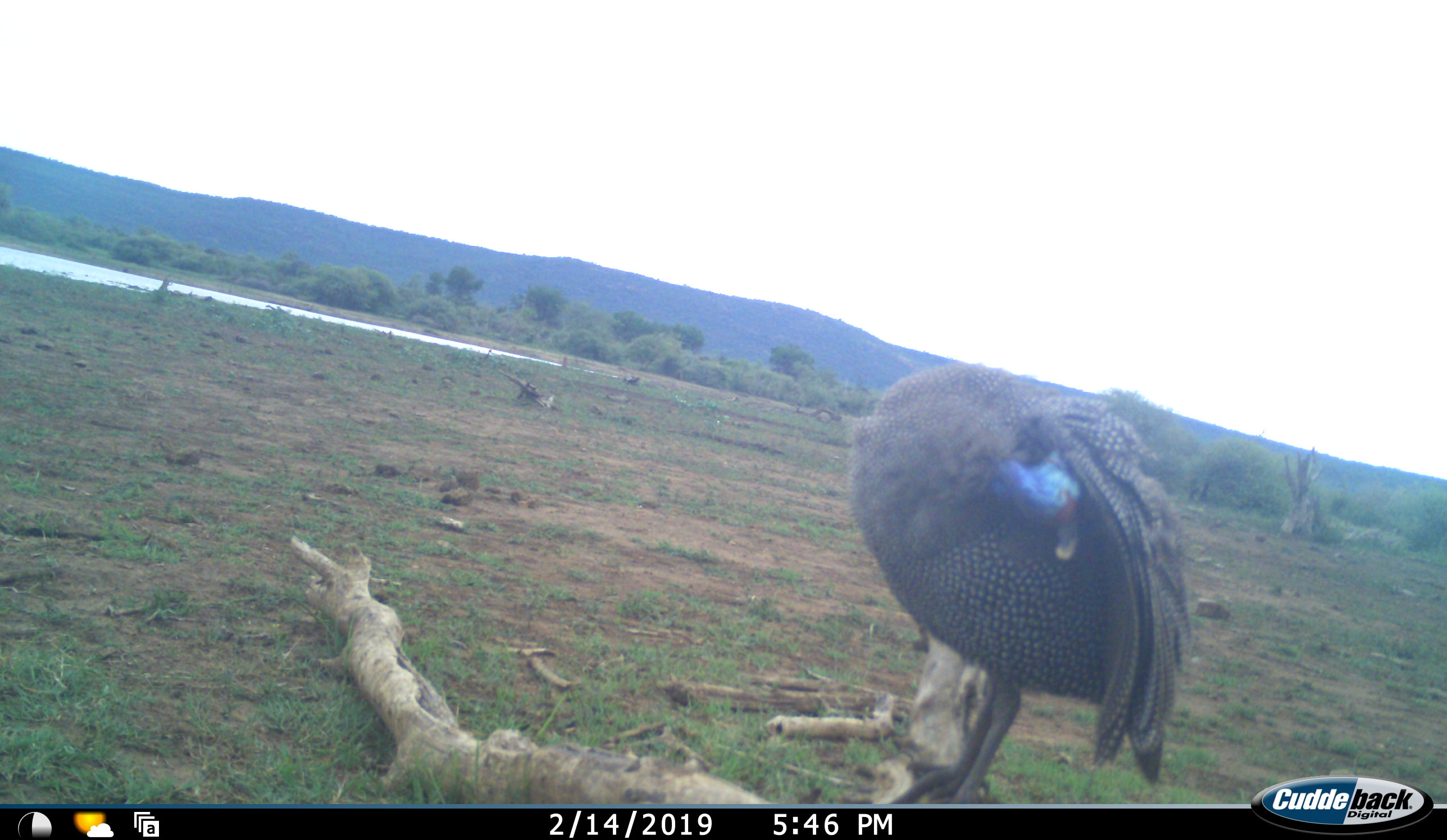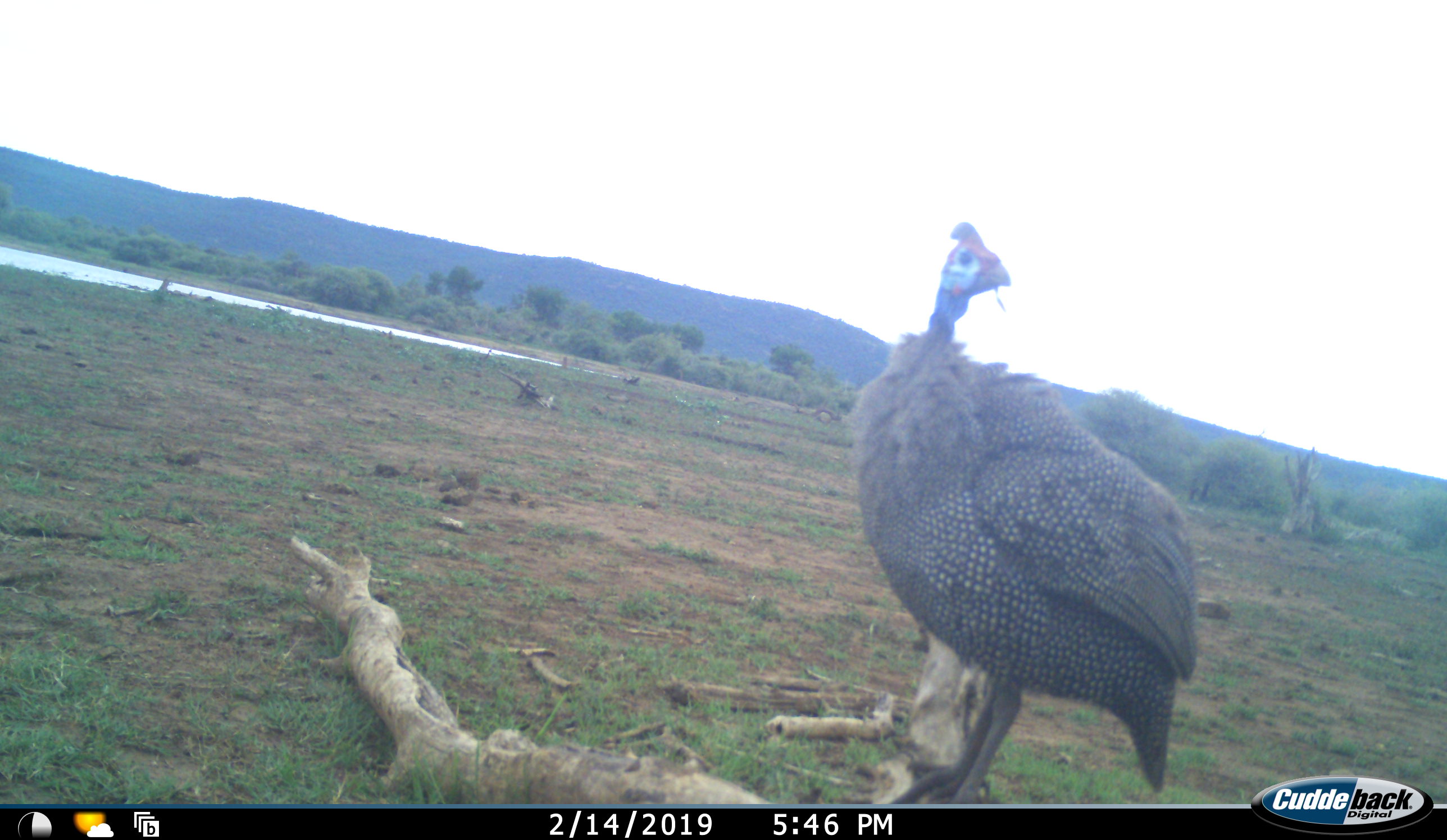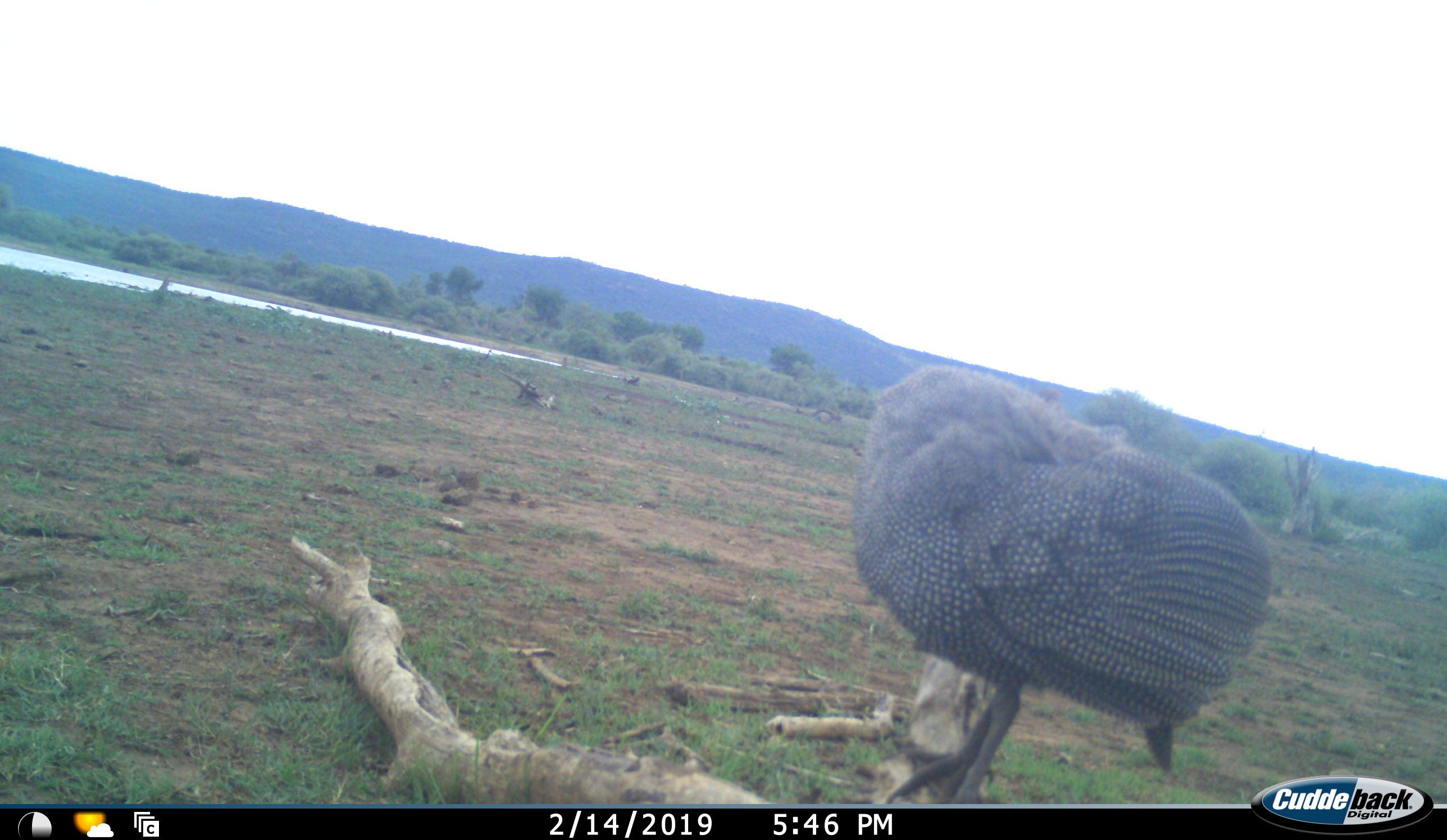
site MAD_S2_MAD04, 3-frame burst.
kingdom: Animalia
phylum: Chordata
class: Aves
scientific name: Aves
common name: bird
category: birdother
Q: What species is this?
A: Birdother (bird) (Aves).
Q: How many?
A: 1.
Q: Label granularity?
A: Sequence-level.